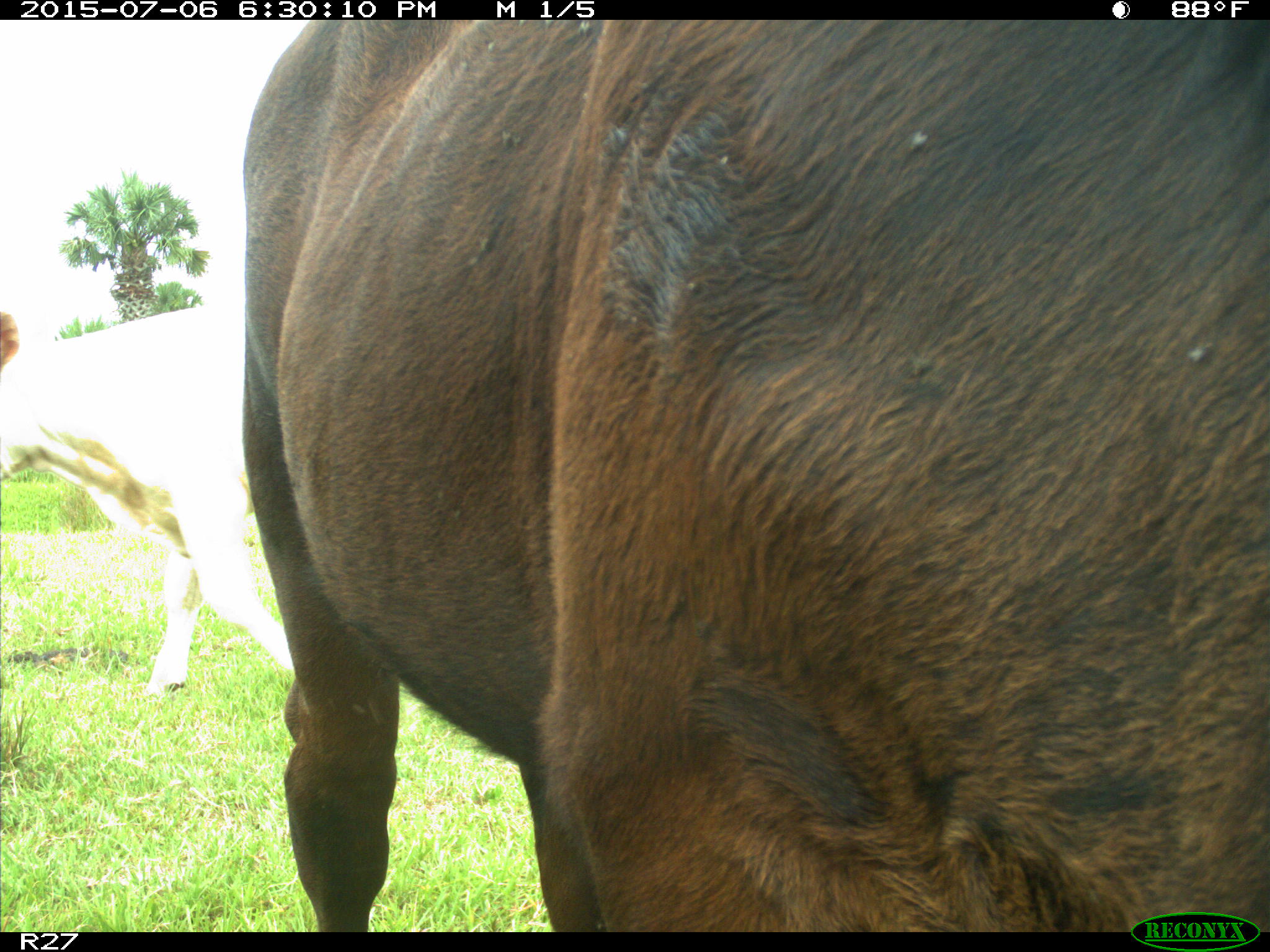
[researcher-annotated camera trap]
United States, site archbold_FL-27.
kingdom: Animalia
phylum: Chordata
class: Mammalia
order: Artiodactyla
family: Bovidae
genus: Bos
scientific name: Bos taurus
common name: domestic cow